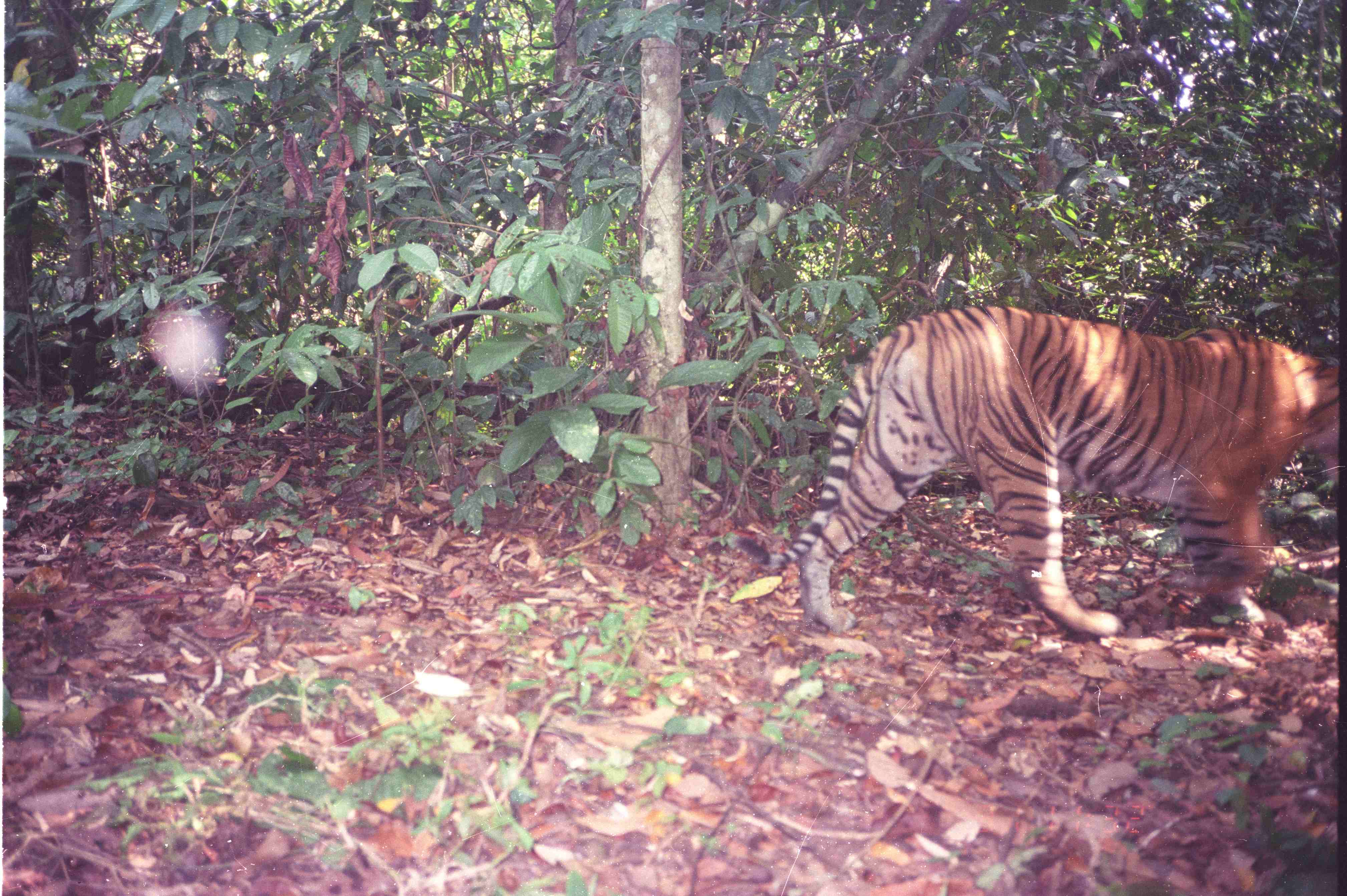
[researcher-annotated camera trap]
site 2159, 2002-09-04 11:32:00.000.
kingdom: Animalia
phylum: Chordata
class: Mammalia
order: Carnivora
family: Felidae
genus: Panthera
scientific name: Panthera tigris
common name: tiger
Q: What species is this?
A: Panthera tigris (tiger).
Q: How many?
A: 1.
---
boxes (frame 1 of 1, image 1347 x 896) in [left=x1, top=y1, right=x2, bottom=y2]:
panthera tigris: [left=728, top=304, right=1339, bottom=635]